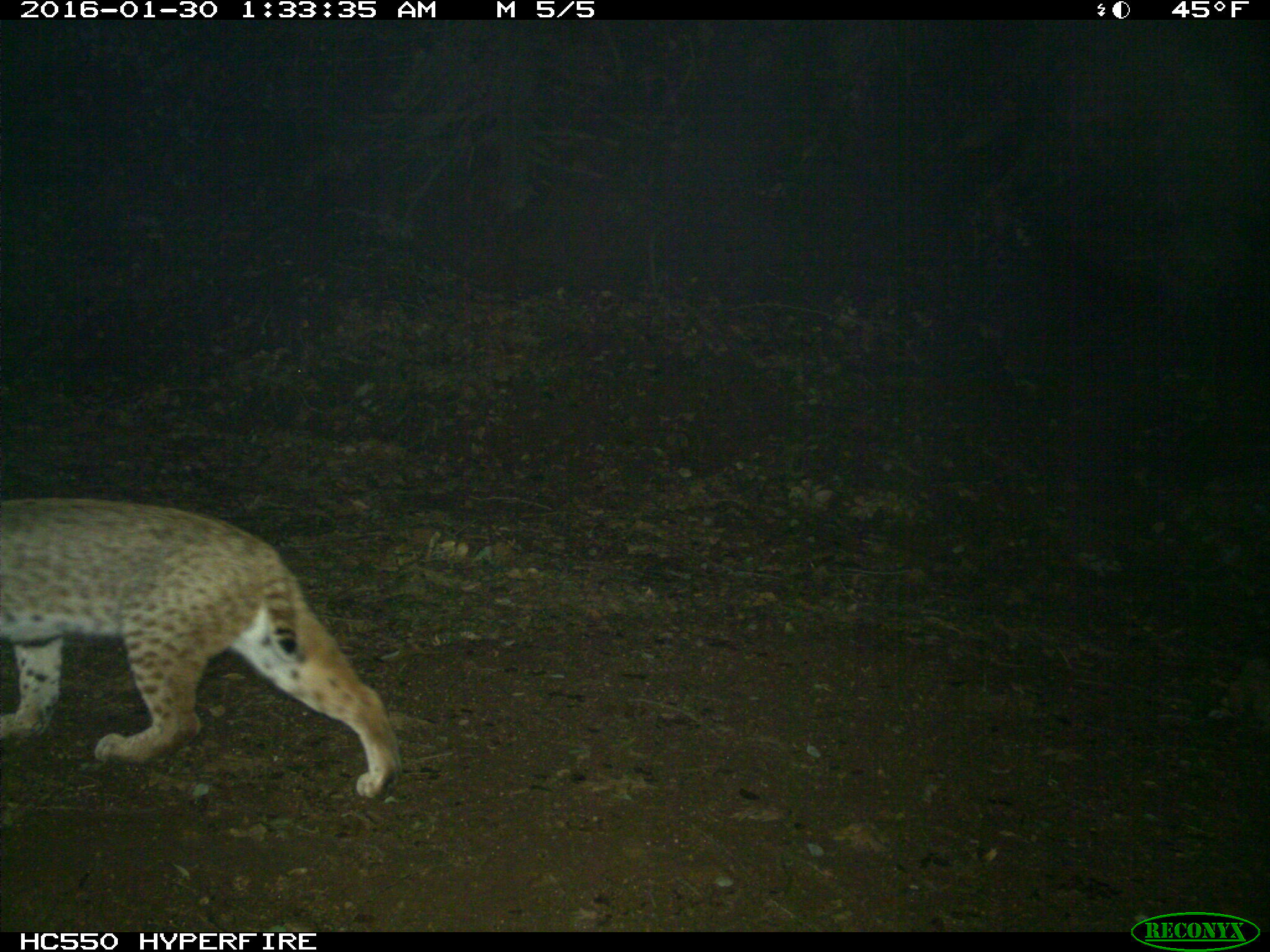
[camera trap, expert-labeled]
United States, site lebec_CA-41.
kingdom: Animalia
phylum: Chordata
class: Mammalia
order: Carnivora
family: Felidae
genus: Lynx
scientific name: Lynx rufus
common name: bobcat